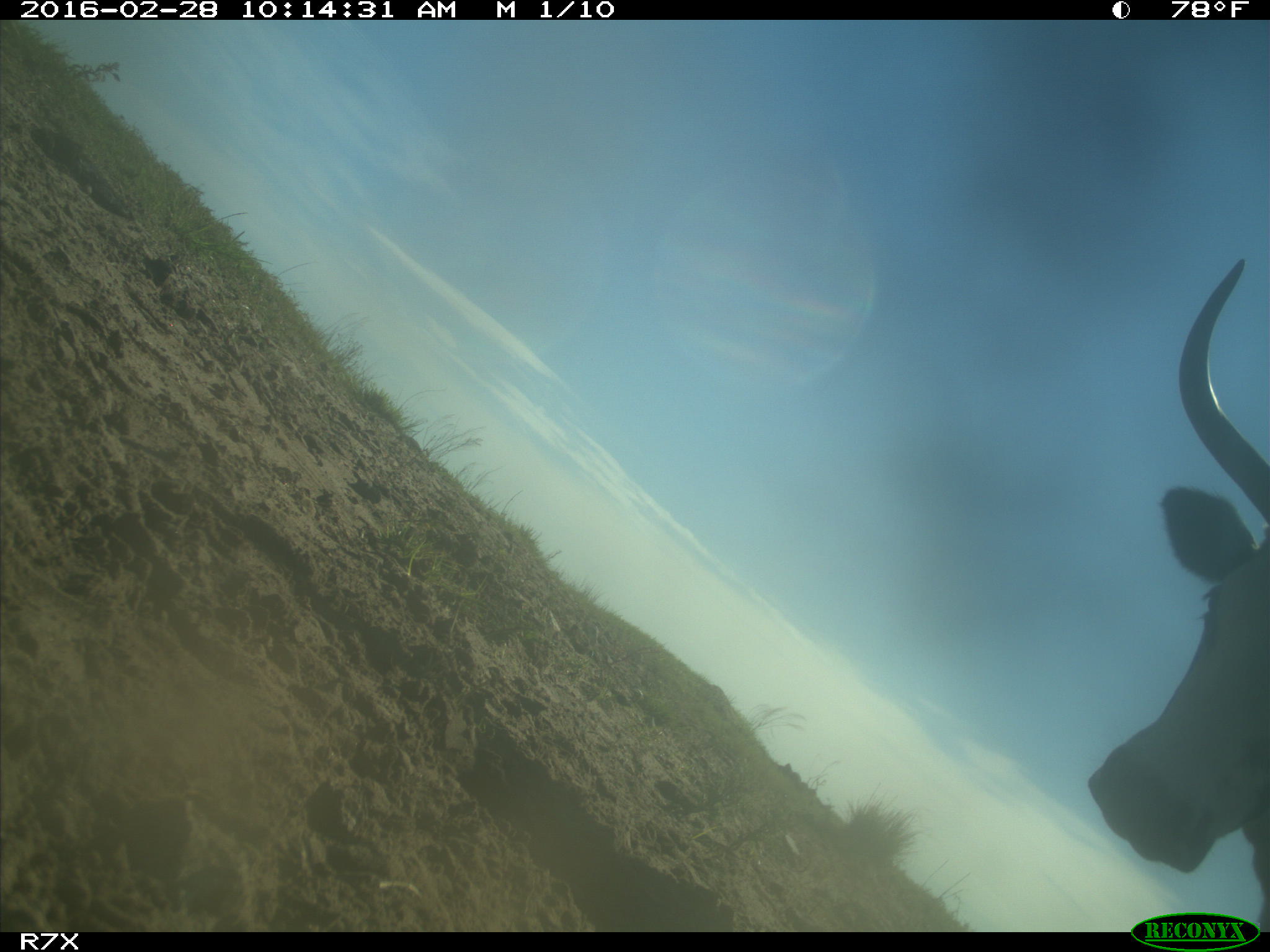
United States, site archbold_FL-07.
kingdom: Animalia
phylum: Chordata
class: Mammalia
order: Artiodactyla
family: Bovidae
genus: Bos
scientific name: Bos taurus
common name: domestic cow